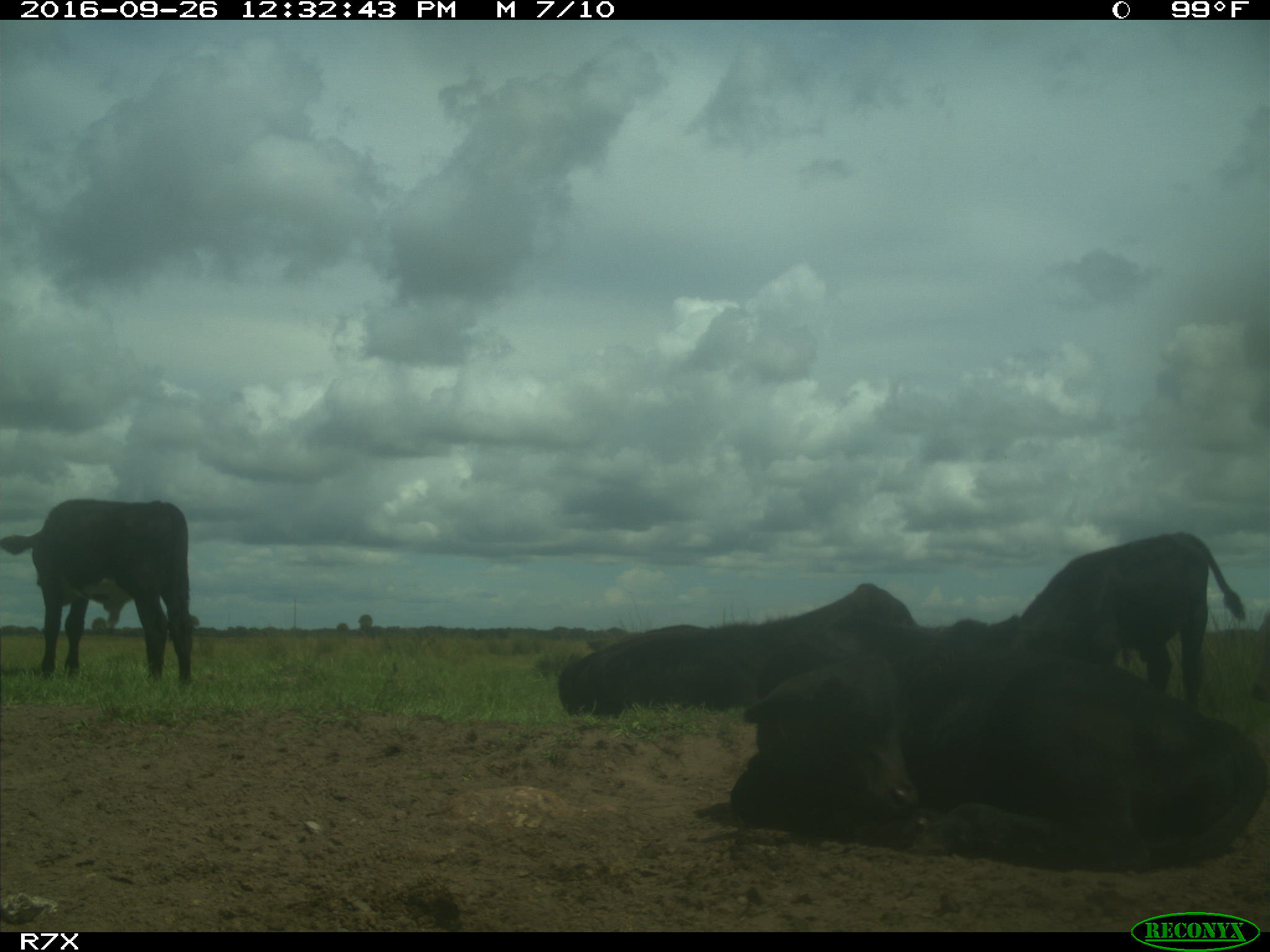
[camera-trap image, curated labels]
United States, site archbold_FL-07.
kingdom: Animalia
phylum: Chordata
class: Mammalia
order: Artiodactyla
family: Bovidae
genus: Bos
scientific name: Bos taurus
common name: domestic cow